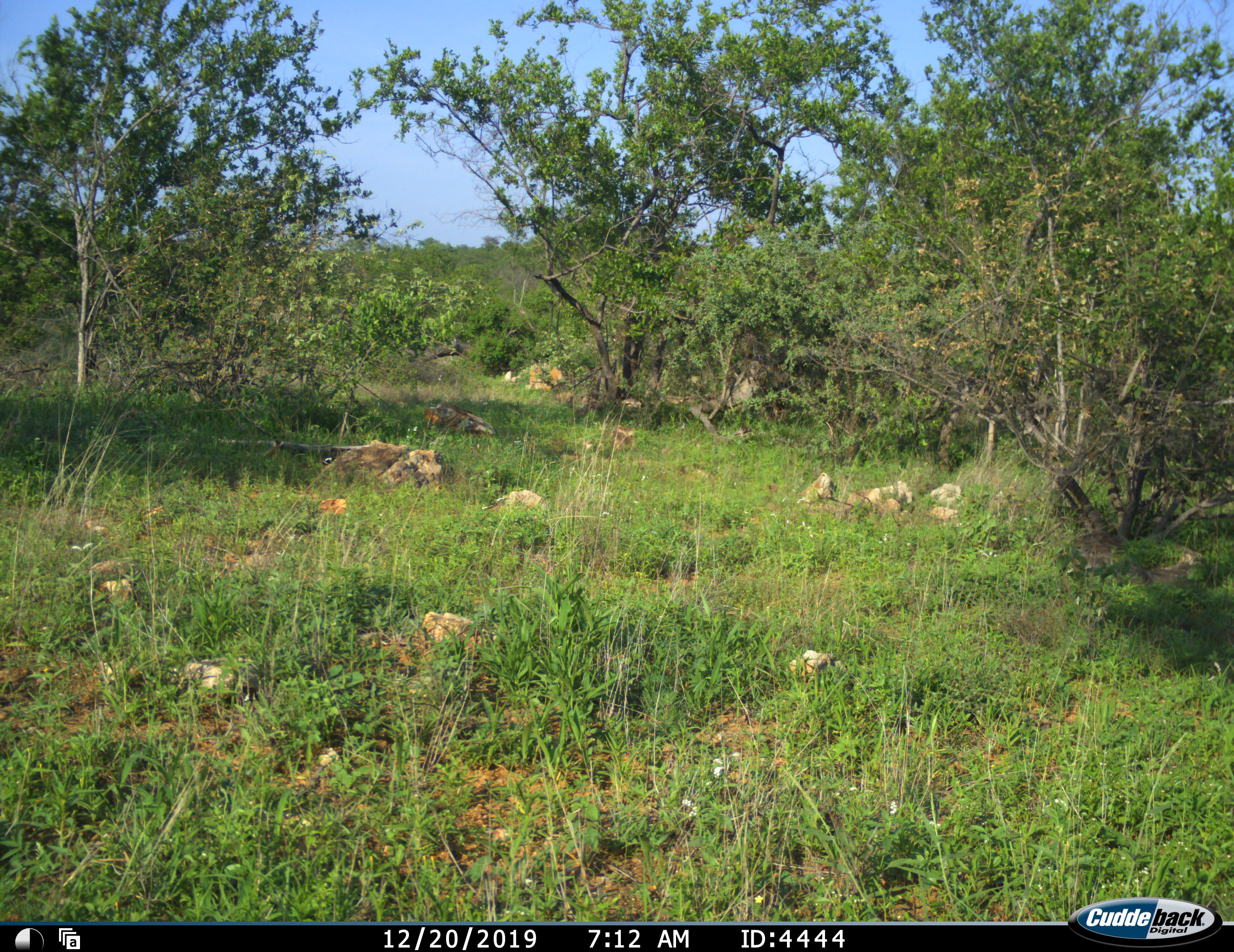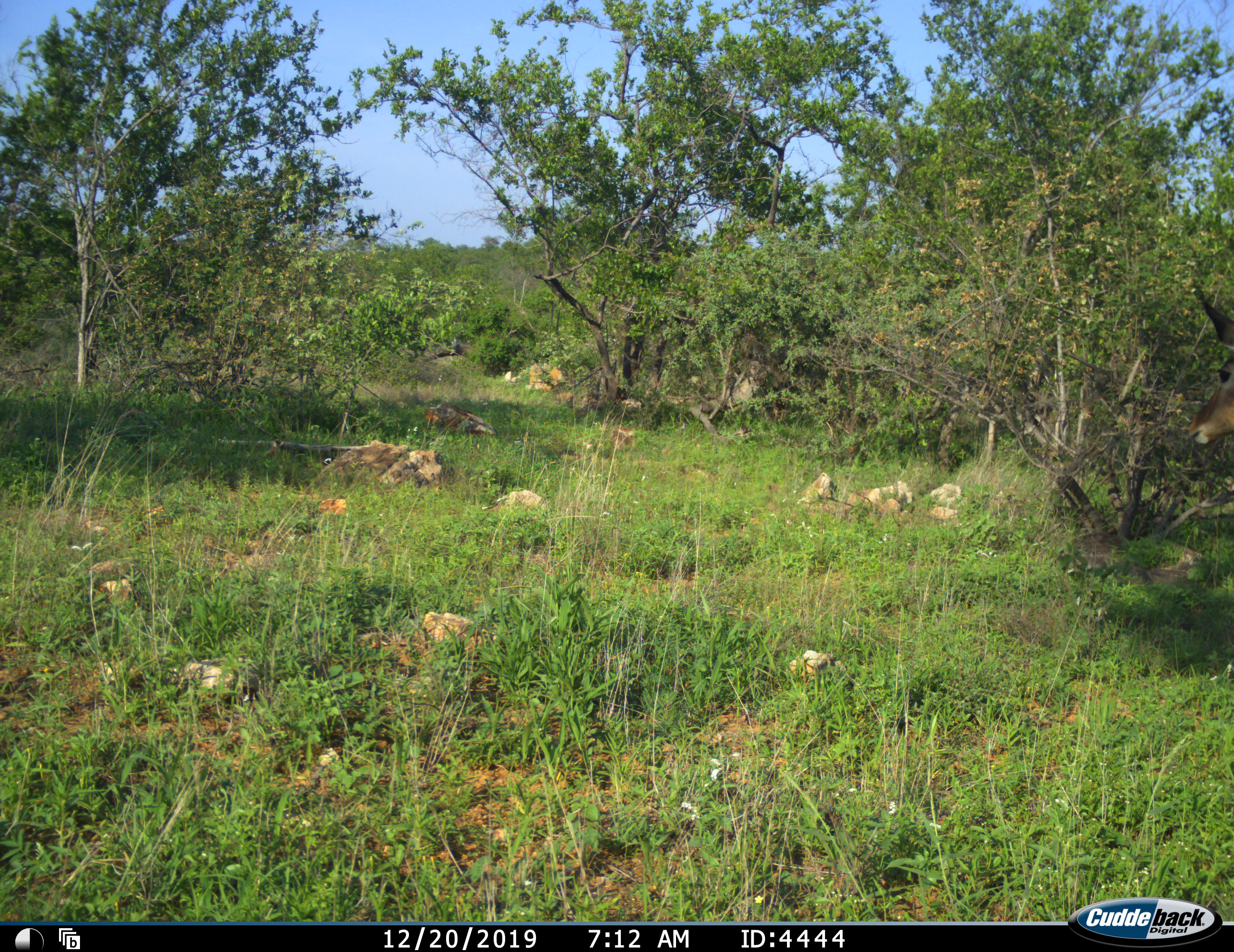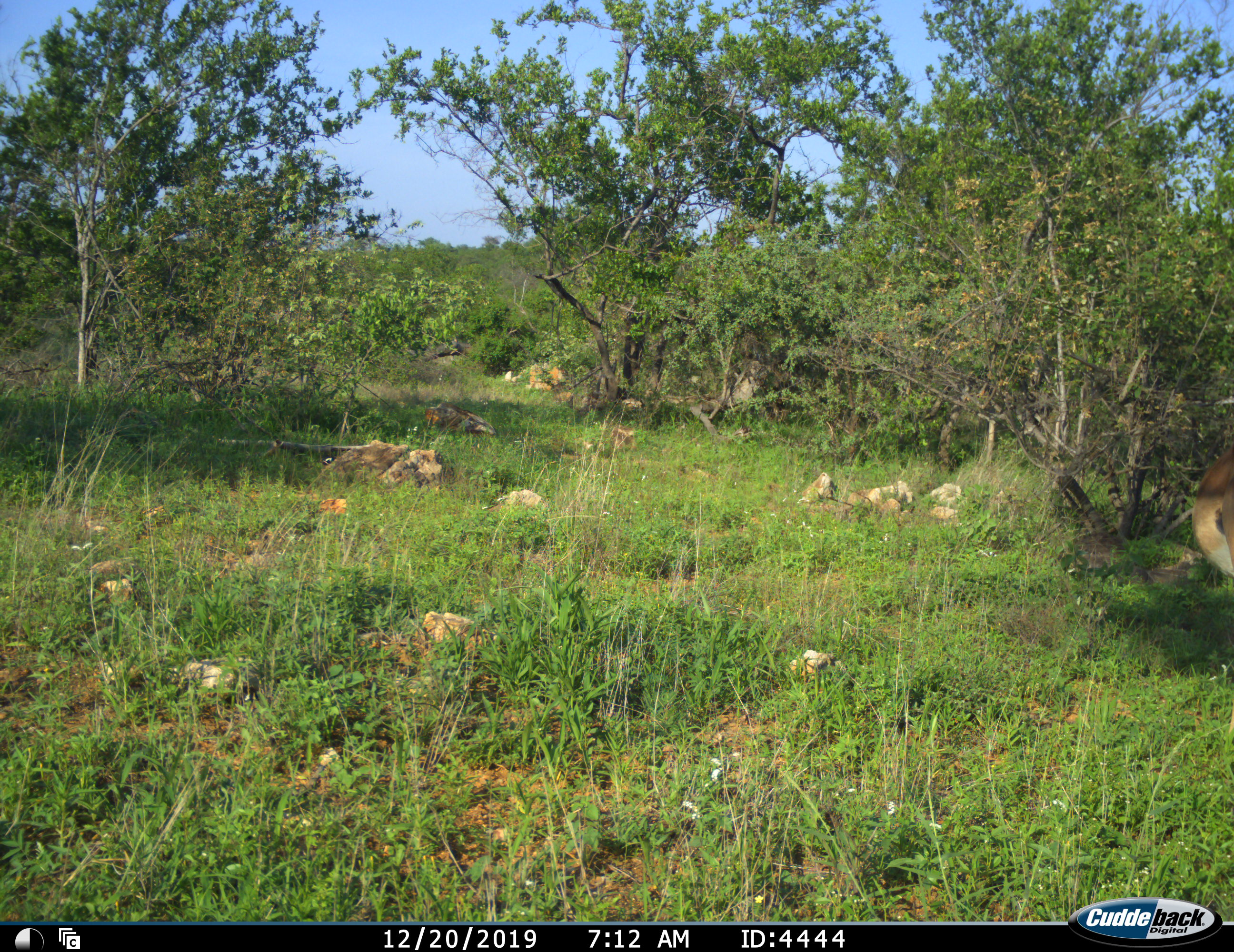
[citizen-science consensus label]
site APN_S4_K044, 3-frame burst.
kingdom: Animalia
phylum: Chordata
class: Mammalia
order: Artiodactyla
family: Bovidae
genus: Aepyceros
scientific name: Aepyceros melampus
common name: impala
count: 1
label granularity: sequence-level